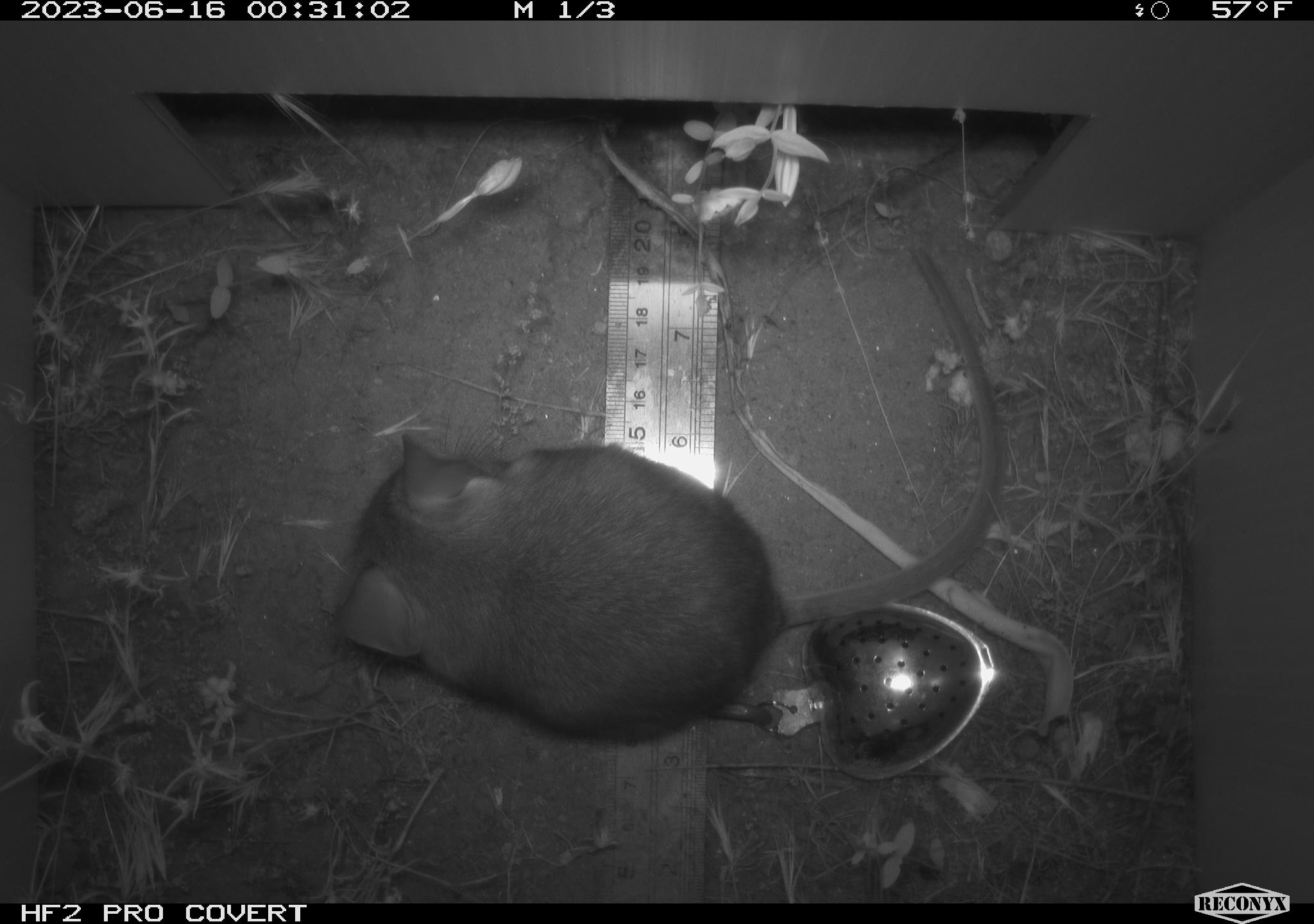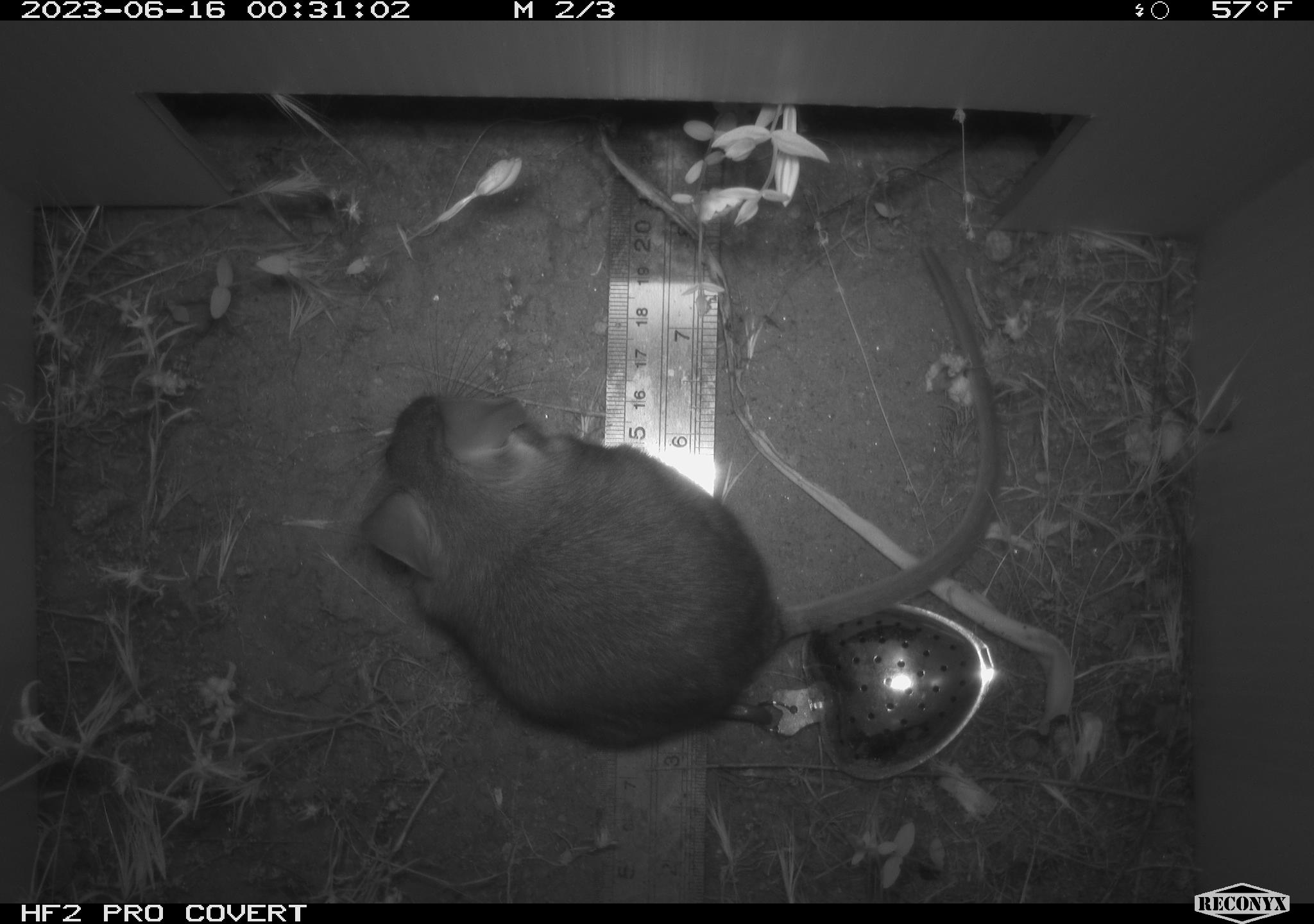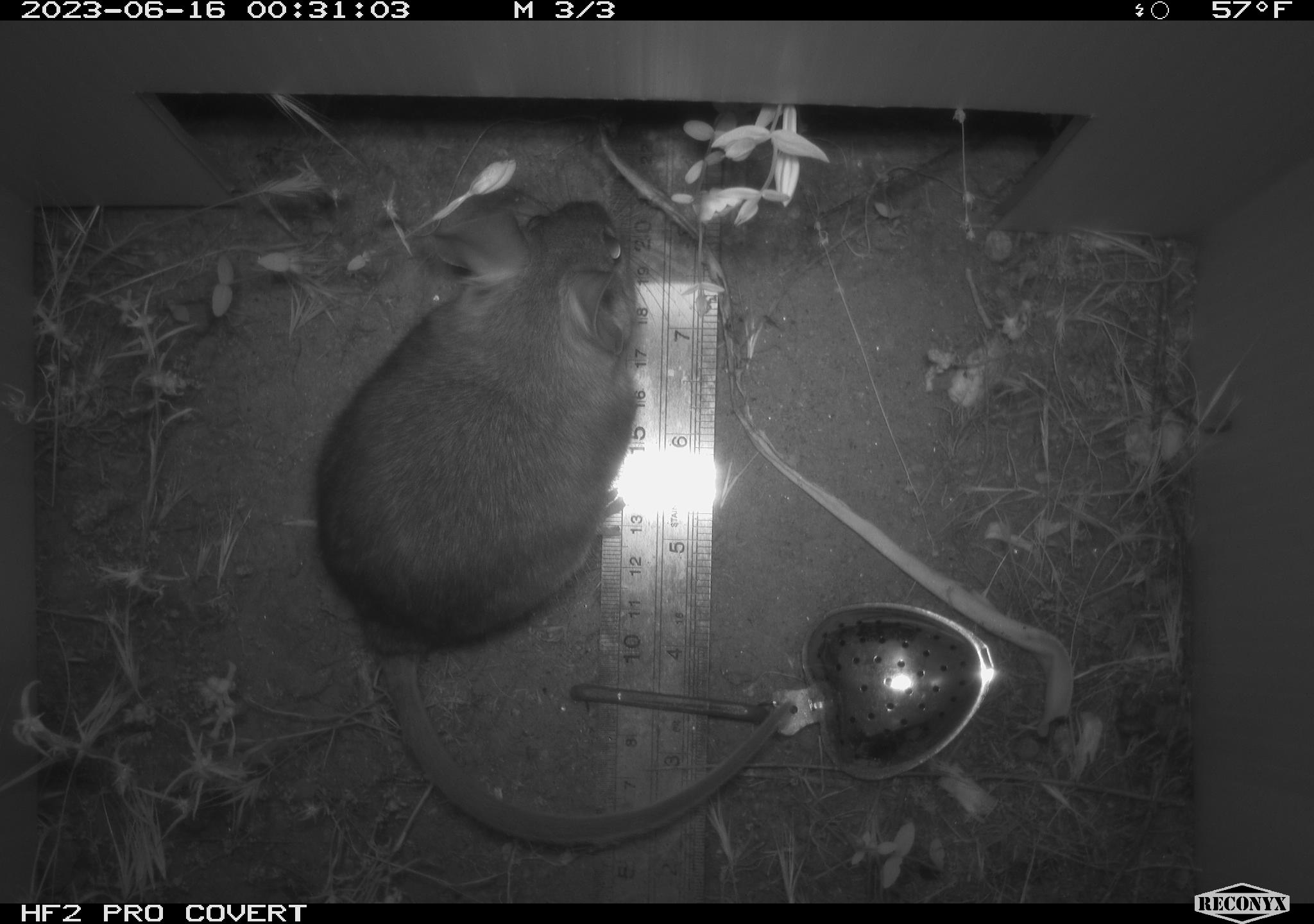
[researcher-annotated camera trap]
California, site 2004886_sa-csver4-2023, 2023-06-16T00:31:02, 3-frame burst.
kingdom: Animalia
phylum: Chordata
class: Mammalia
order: Rodentia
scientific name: Rodentia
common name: mouse species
Mouse species (Rodentia).